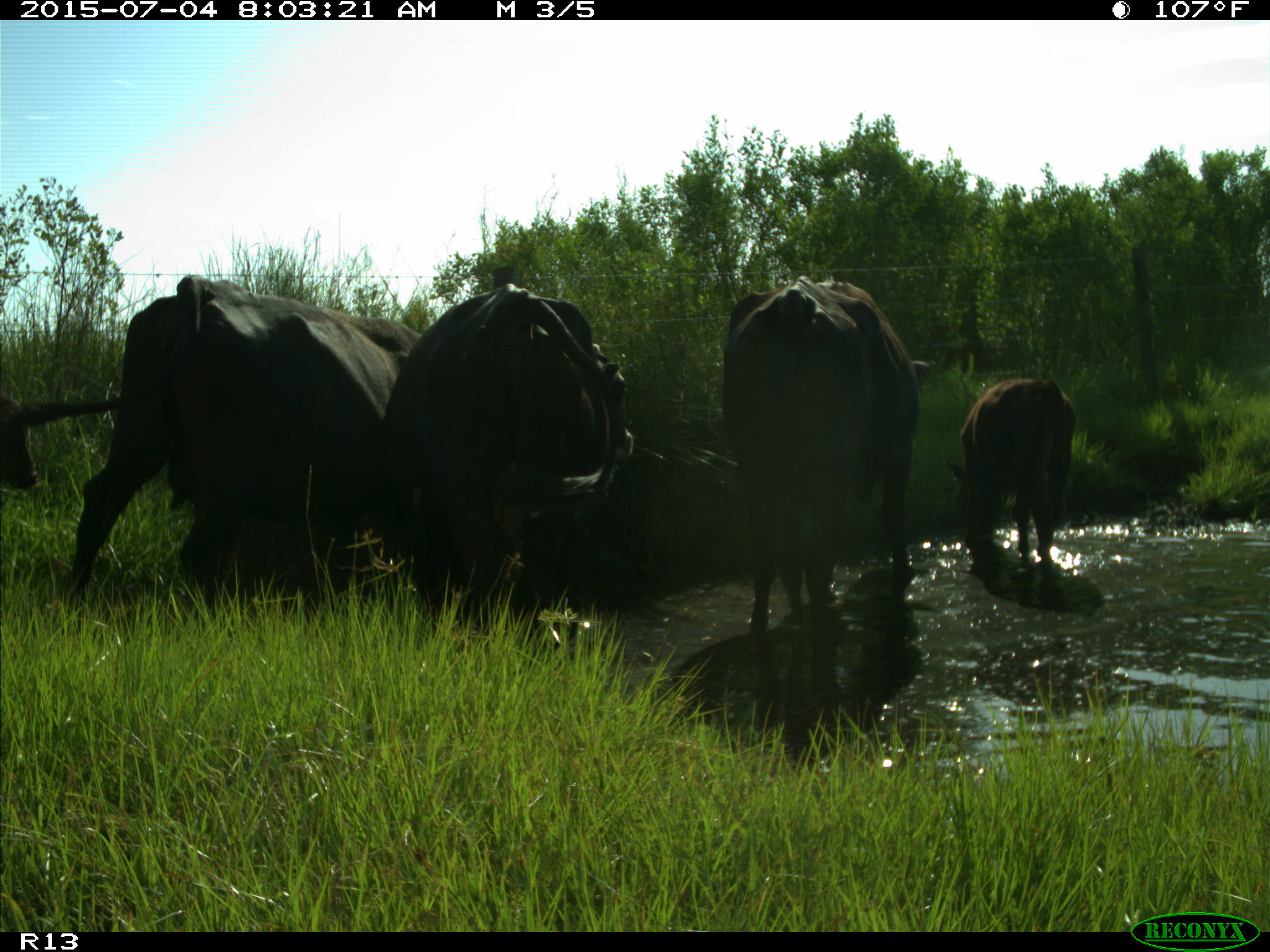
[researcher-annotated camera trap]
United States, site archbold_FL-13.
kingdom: Animalia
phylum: Chordata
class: Mammalia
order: Artiodactyla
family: Bovidae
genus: Bos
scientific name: Bos taurus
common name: domestic cow